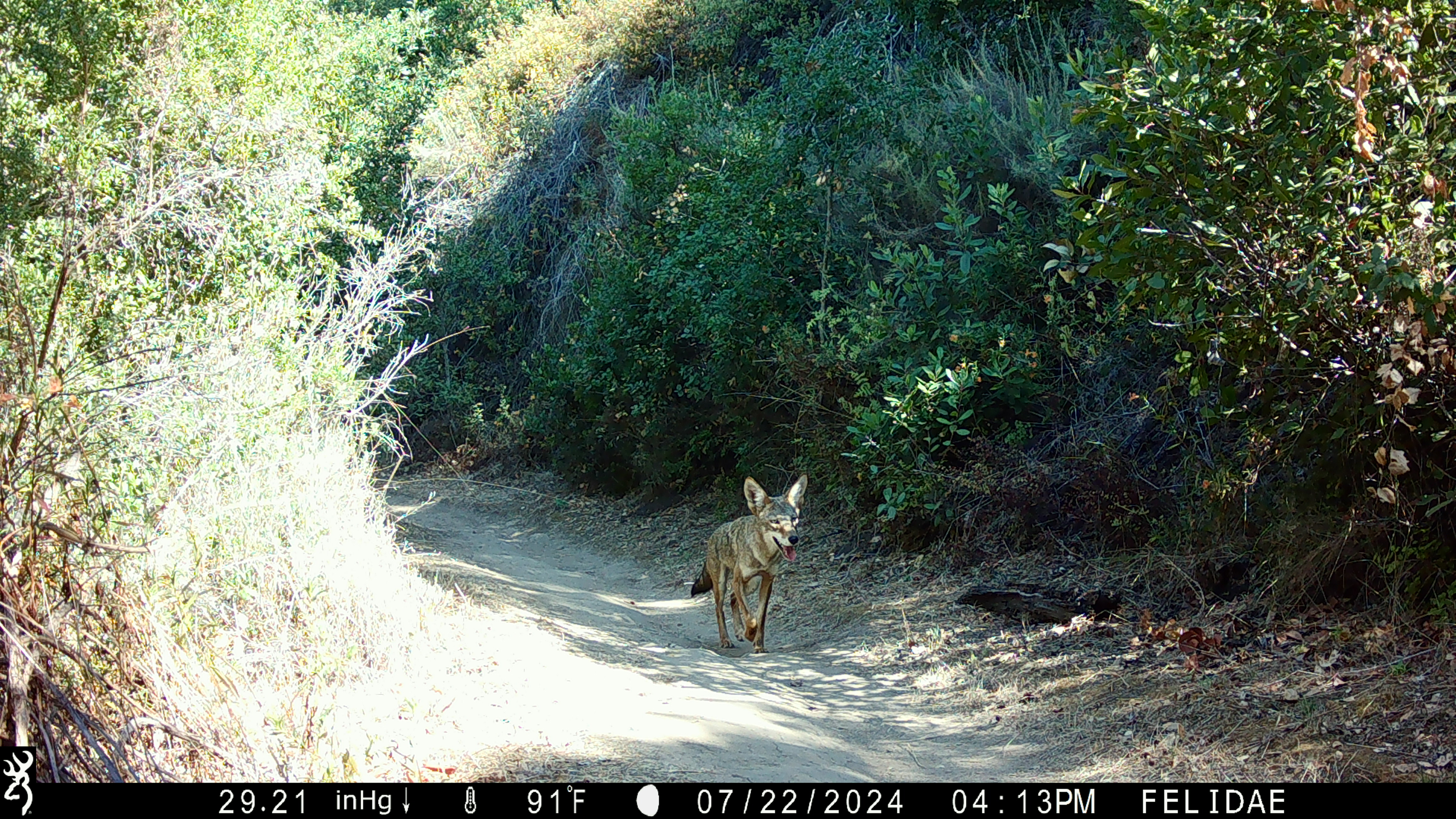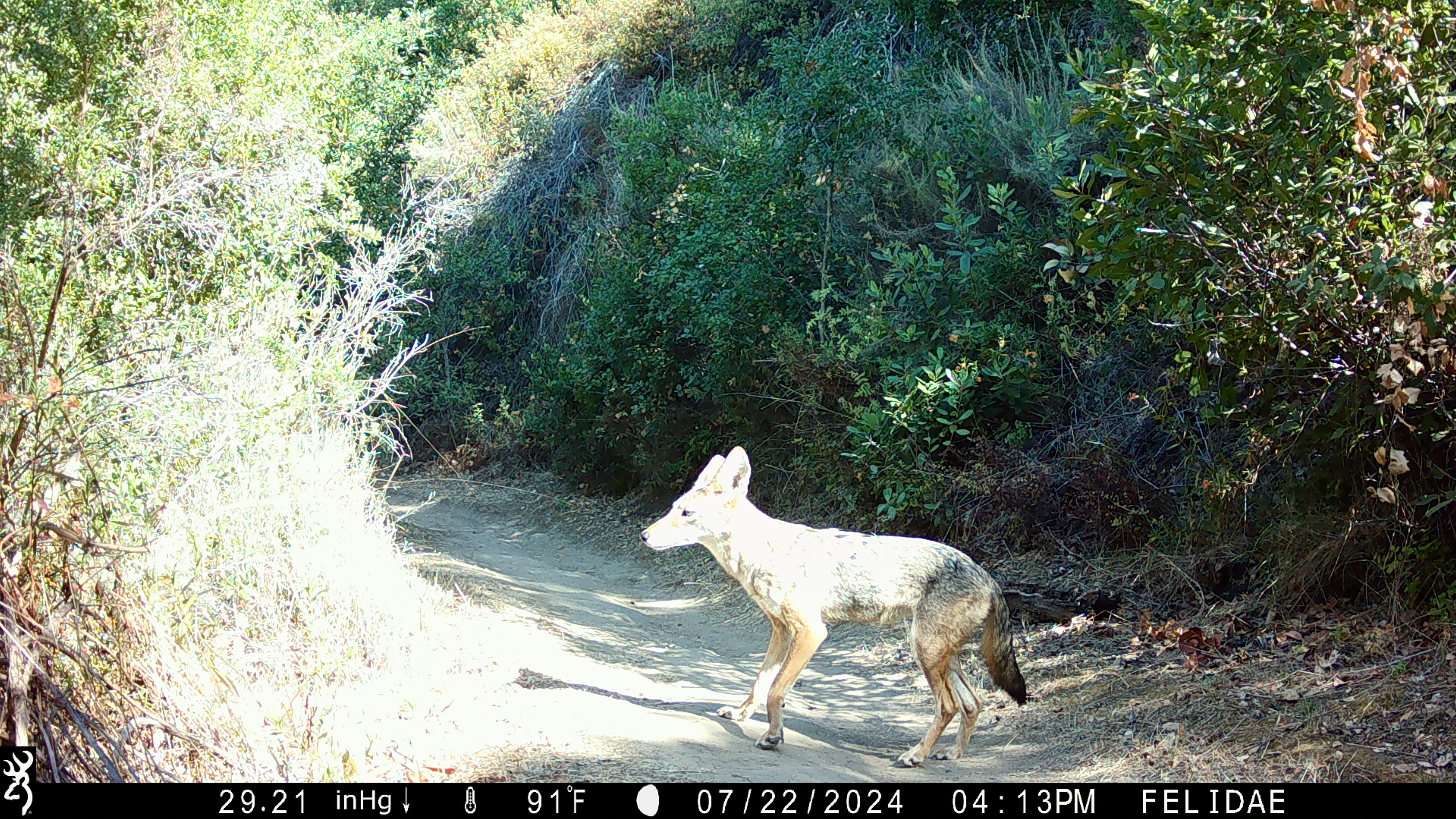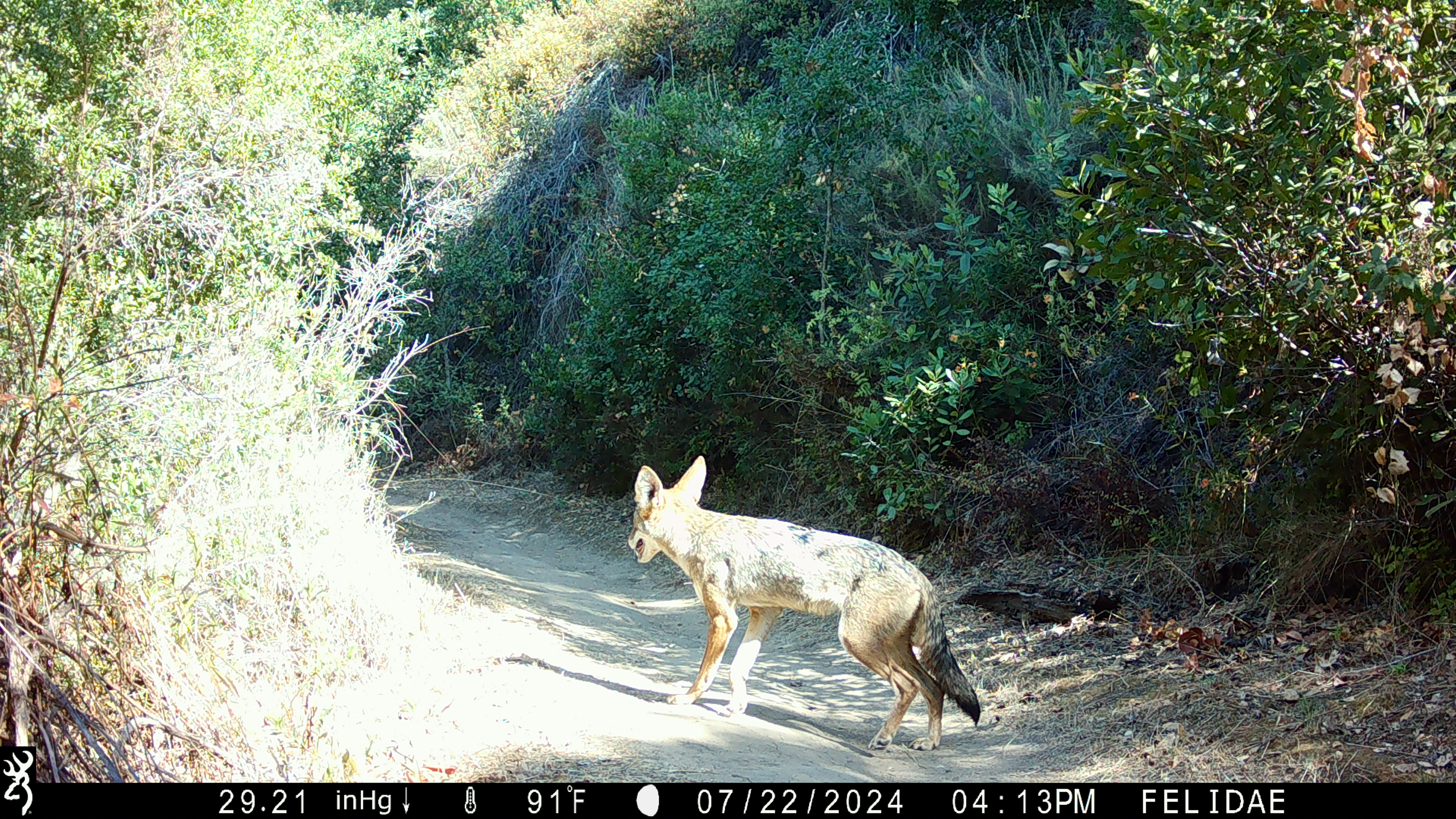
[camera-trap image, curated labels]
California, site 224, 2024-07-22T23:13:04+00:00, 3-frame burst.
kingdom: Animalia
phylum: Chordata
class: Mammalia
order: Carnivora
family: Canidae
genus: Canis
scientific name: Canis latrans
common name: coyote